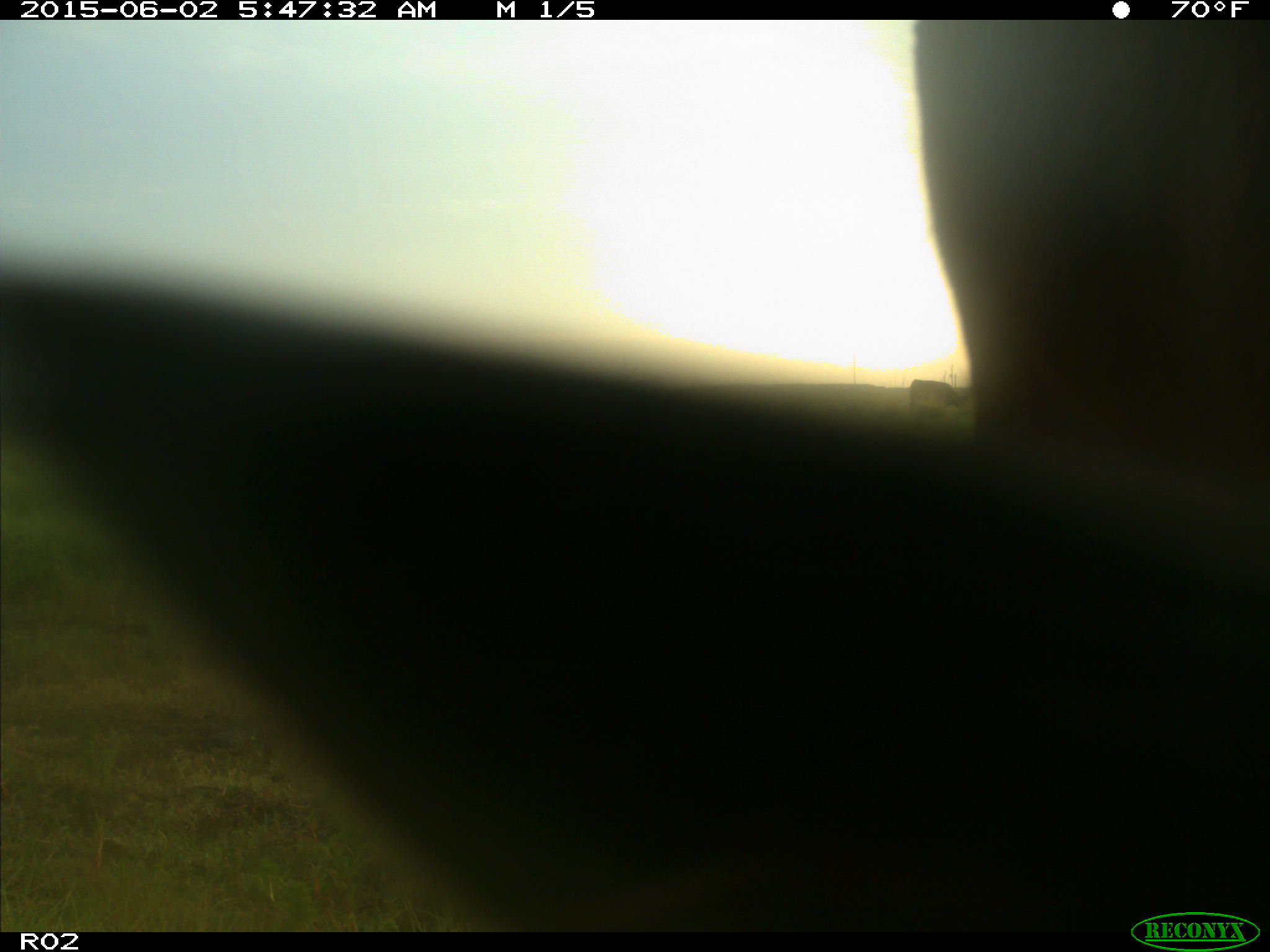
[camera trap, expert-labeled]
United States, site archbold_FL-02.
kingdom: Animalia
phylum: Chordata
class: Mammalia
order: Artiodactyla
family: Bovidae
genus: Bos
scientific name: Bos taurus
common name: domestic cow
Bos taurus (domestic cow).